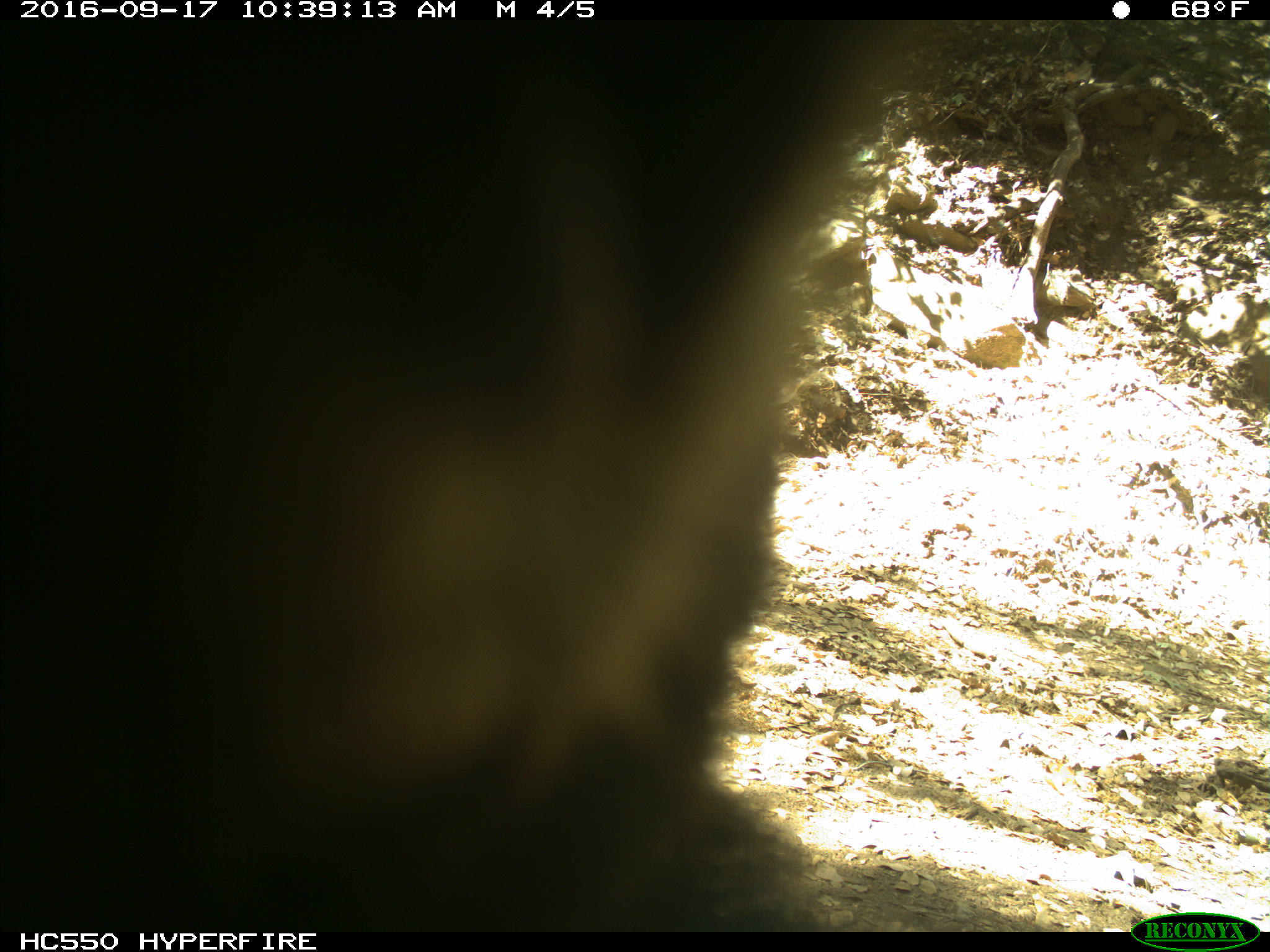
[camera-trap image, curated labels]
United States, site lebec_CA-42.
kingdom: Animalia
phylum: Chordata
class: Mammalia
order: Carnivora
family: Ursidae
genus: Ursus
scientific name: Ursus americanus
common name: american black bear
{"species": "Ursus americanus (american black bear)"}